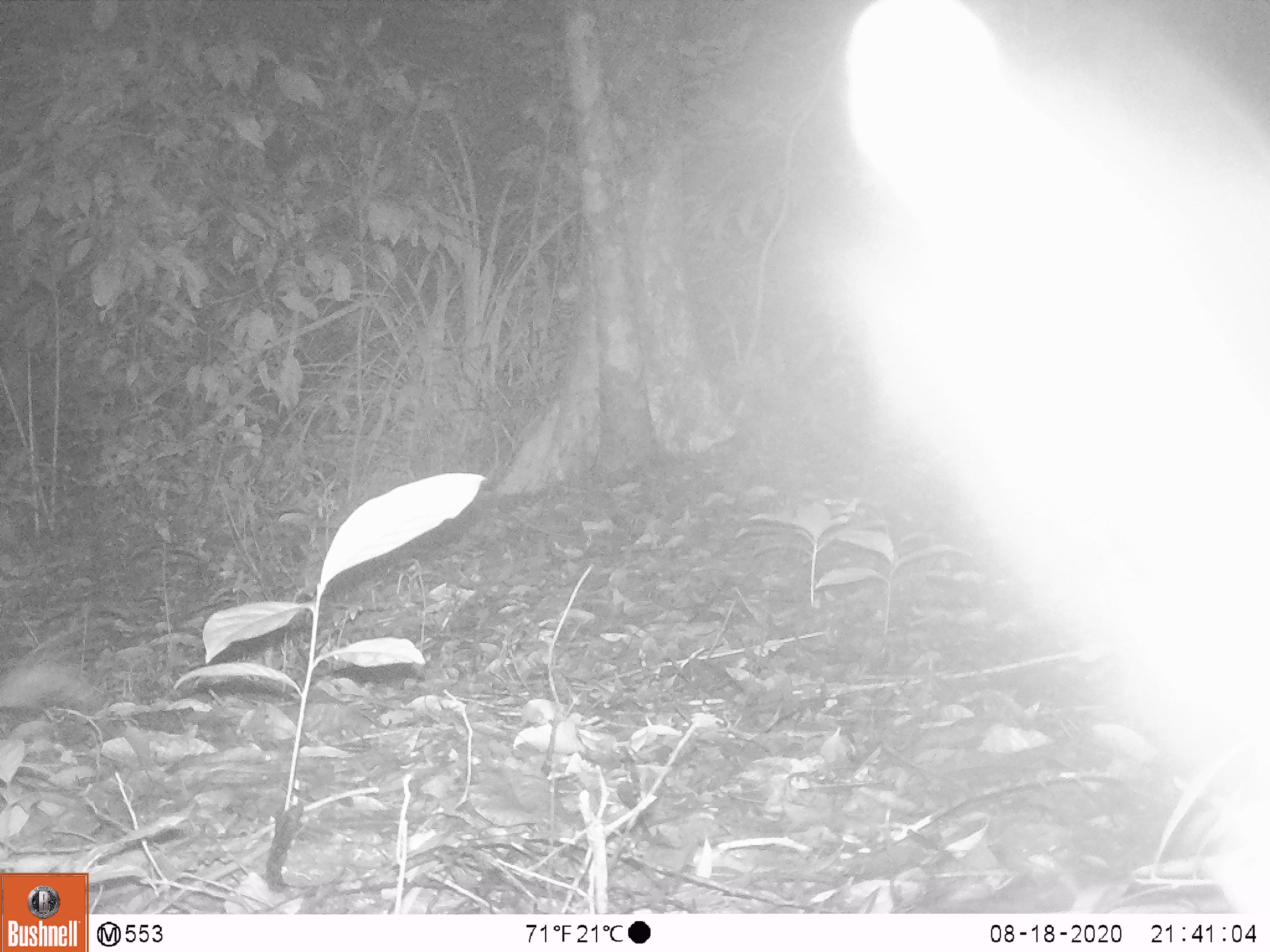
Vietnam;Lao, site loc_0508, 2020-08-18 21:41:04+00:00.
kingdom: Animalia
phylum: Chordata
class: Mammalia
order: Rodentia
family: Hystricidae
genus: Atherurus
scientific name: Atherurus macrourus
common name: asiatic brush-tailed porcupine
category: asiatic brush tailed porcupine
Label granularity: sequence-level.